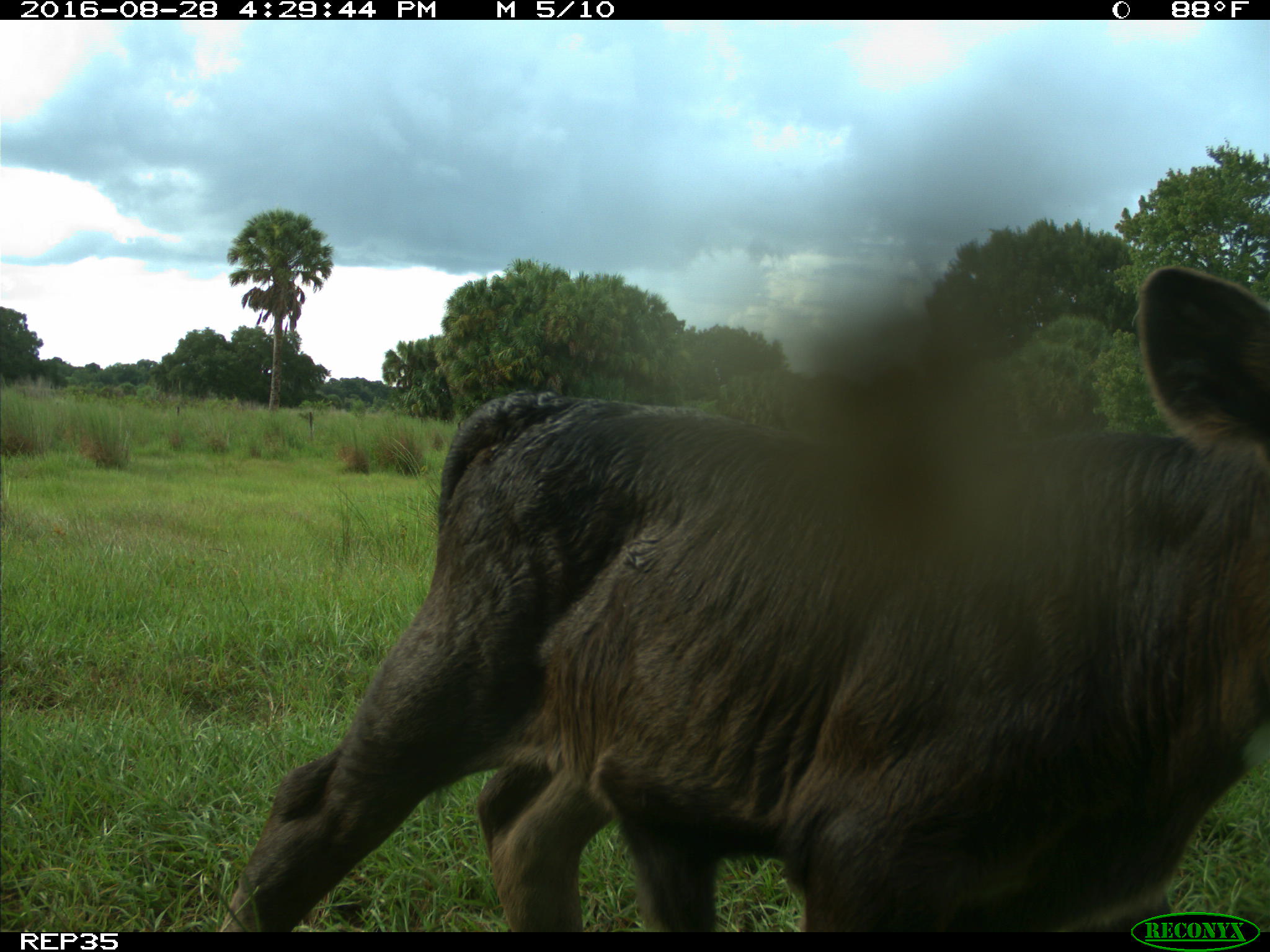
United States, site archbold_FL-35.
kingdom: Animalia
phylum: Chordata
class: Mammalia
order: Artiodactyla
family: Bovidae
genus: Bos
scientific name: Bos taurus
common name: domestic cow